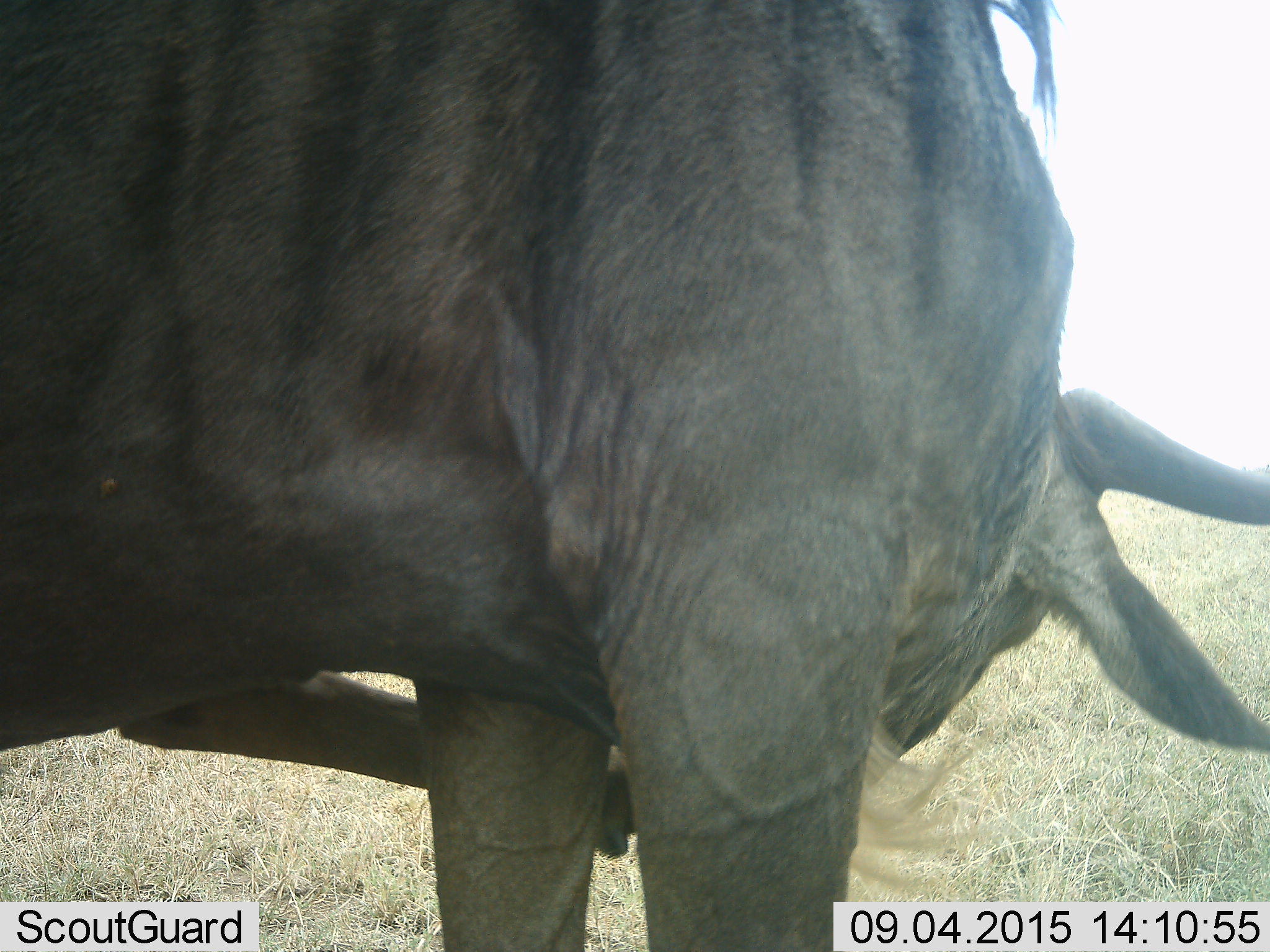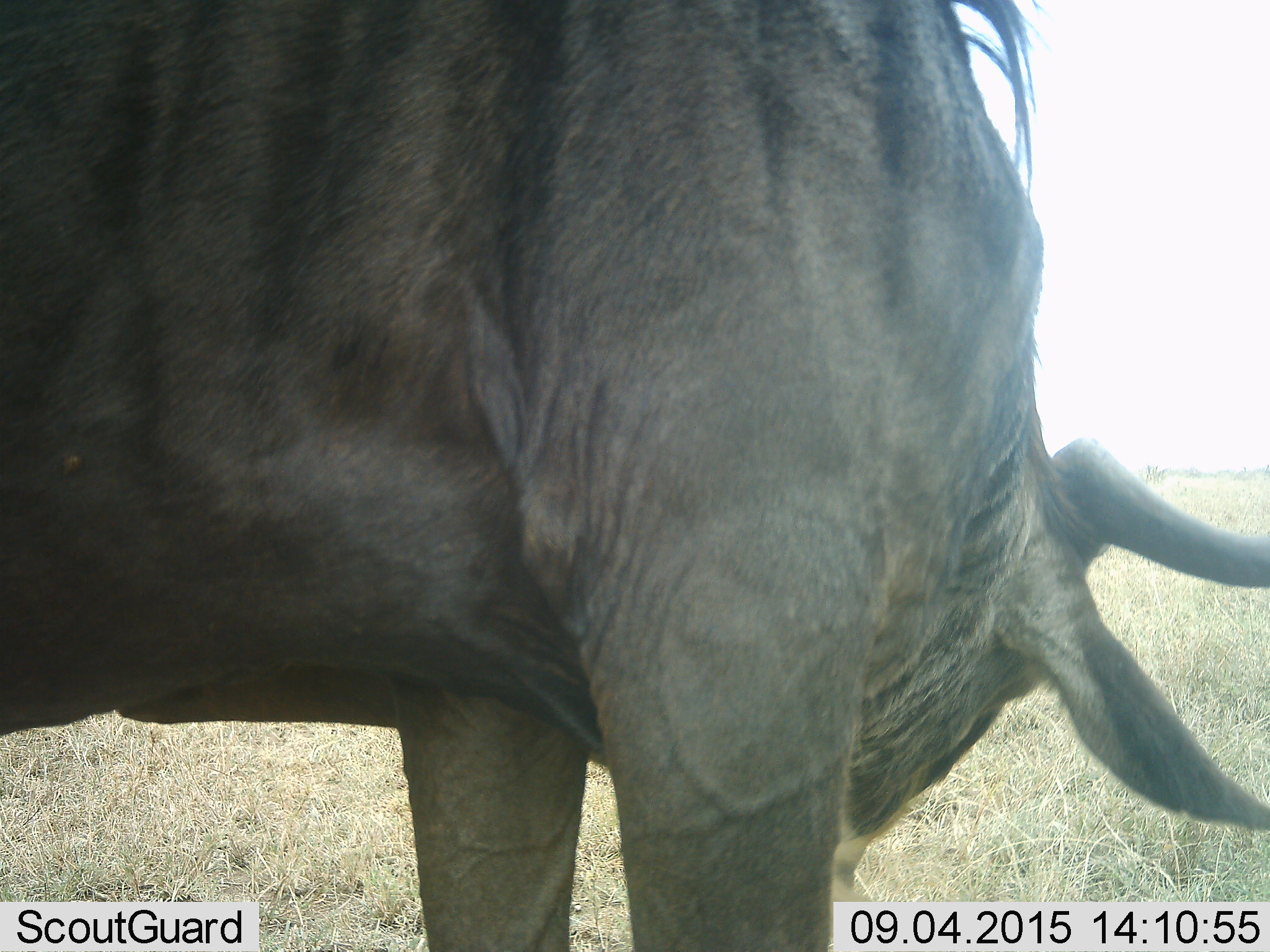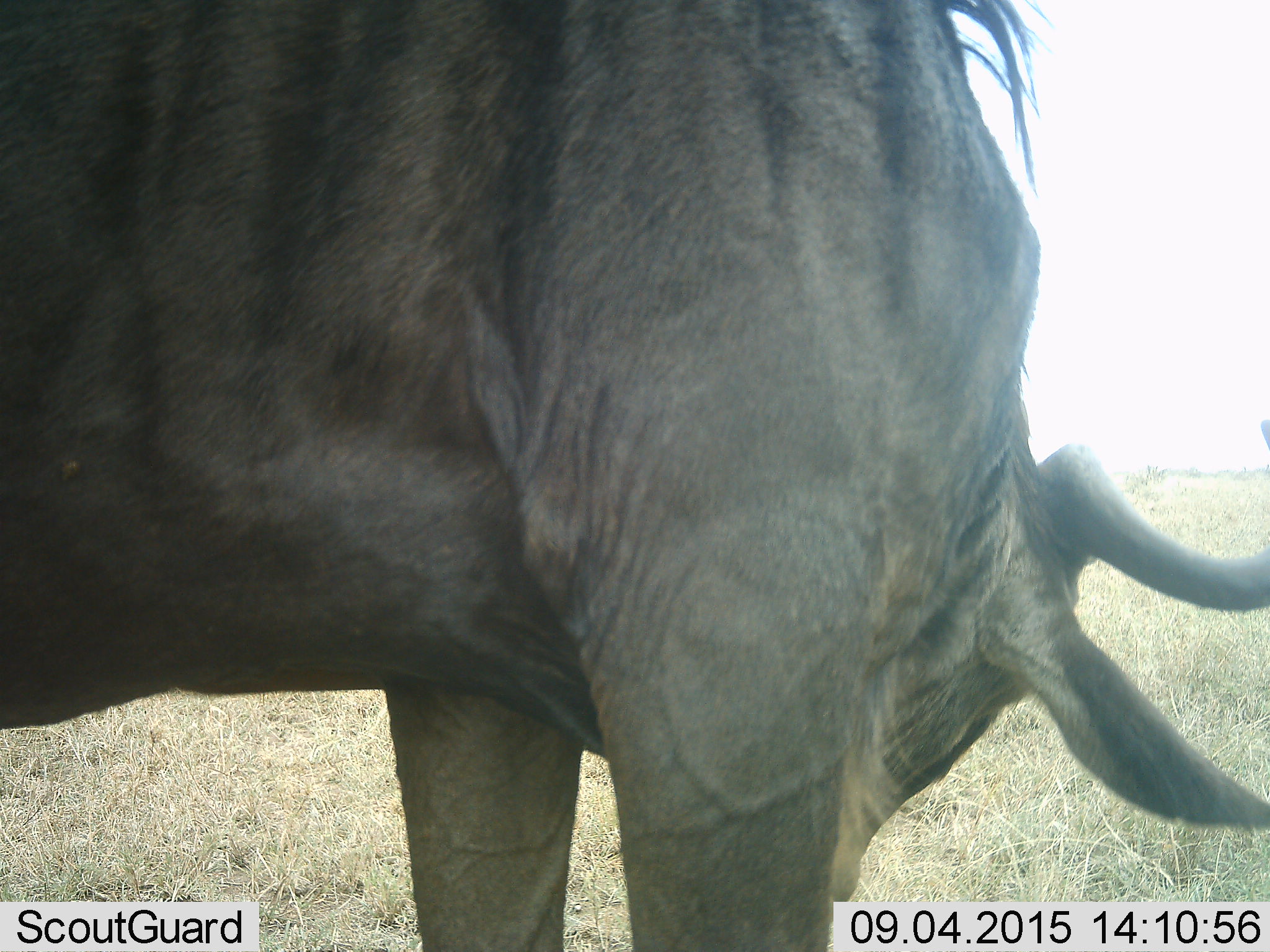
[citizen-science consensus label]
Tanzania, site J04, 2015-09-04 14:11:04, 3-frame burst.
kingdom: Animalia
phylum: Chordata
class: Mammalia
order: Artiodactyla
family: Bovidae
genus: Connochaetes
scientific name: Connochaetes taurinus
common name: blue wildebeest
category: wildebeest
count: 1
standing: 100%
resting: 0%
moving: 0%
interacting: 0%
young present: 0%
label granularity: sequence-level